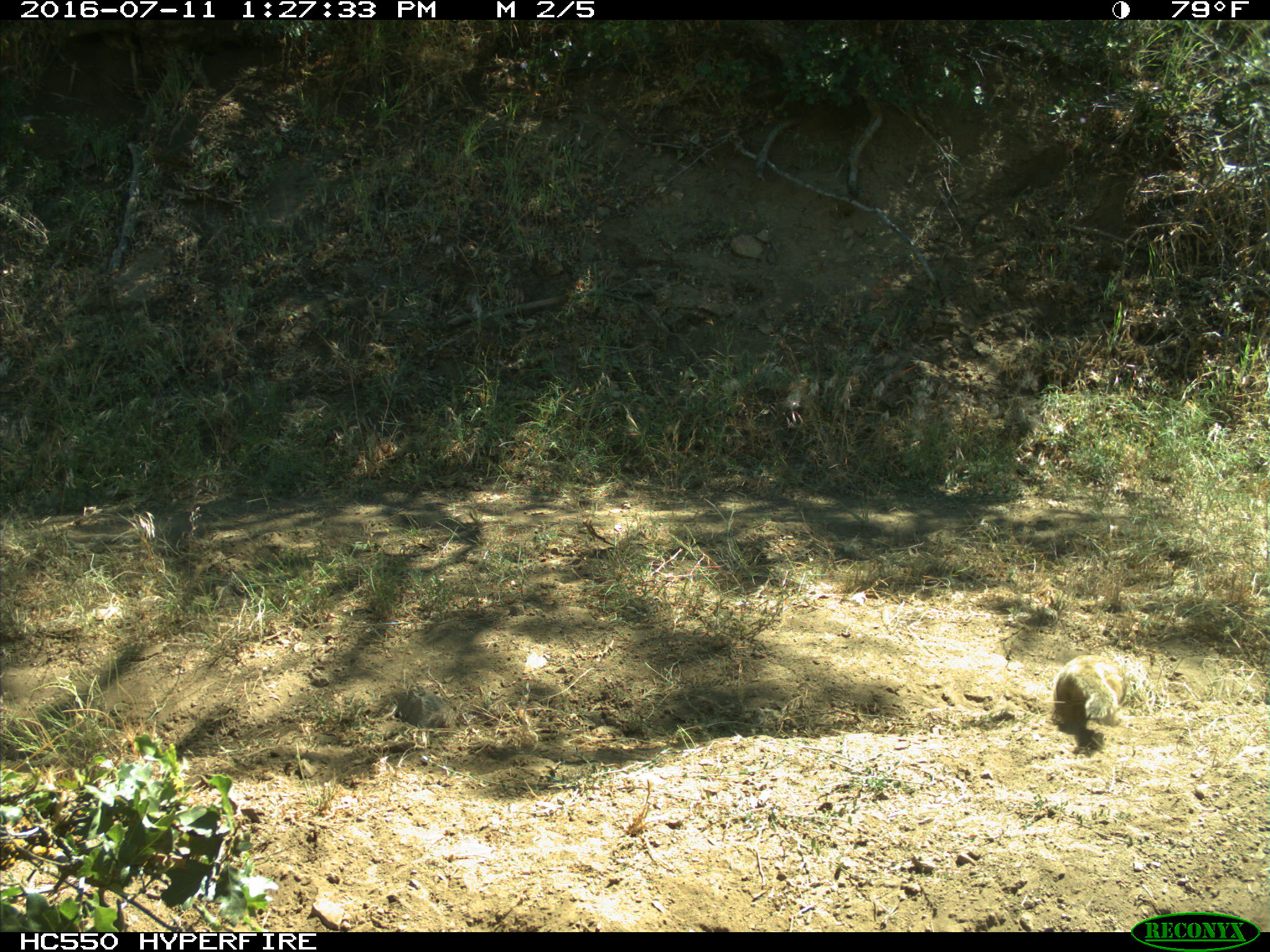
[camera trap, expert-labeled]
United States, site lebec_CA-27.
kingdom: Animalia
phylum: Chordata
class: Mammalia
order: Rodentia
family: Sciuridae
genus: Otospermophilus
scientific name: Otospermophilus beecheyi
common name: california ground squirrel